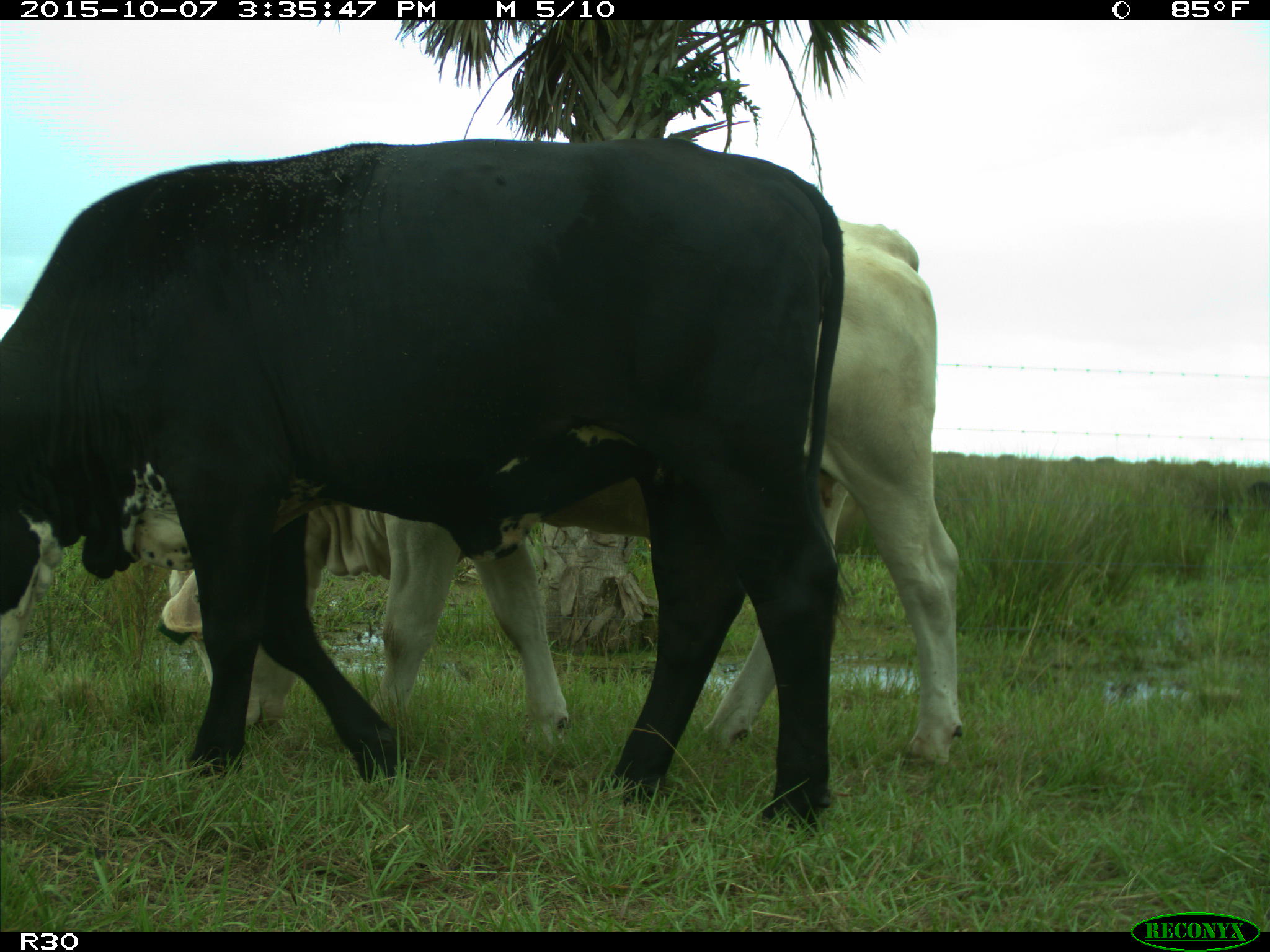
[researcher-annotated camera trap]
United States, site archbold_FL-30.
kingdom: Animalia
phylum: Chordata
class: Mammalia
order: Artiodactyla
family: Bovidae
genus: Bos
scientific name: Bos taurus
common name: domestic cow